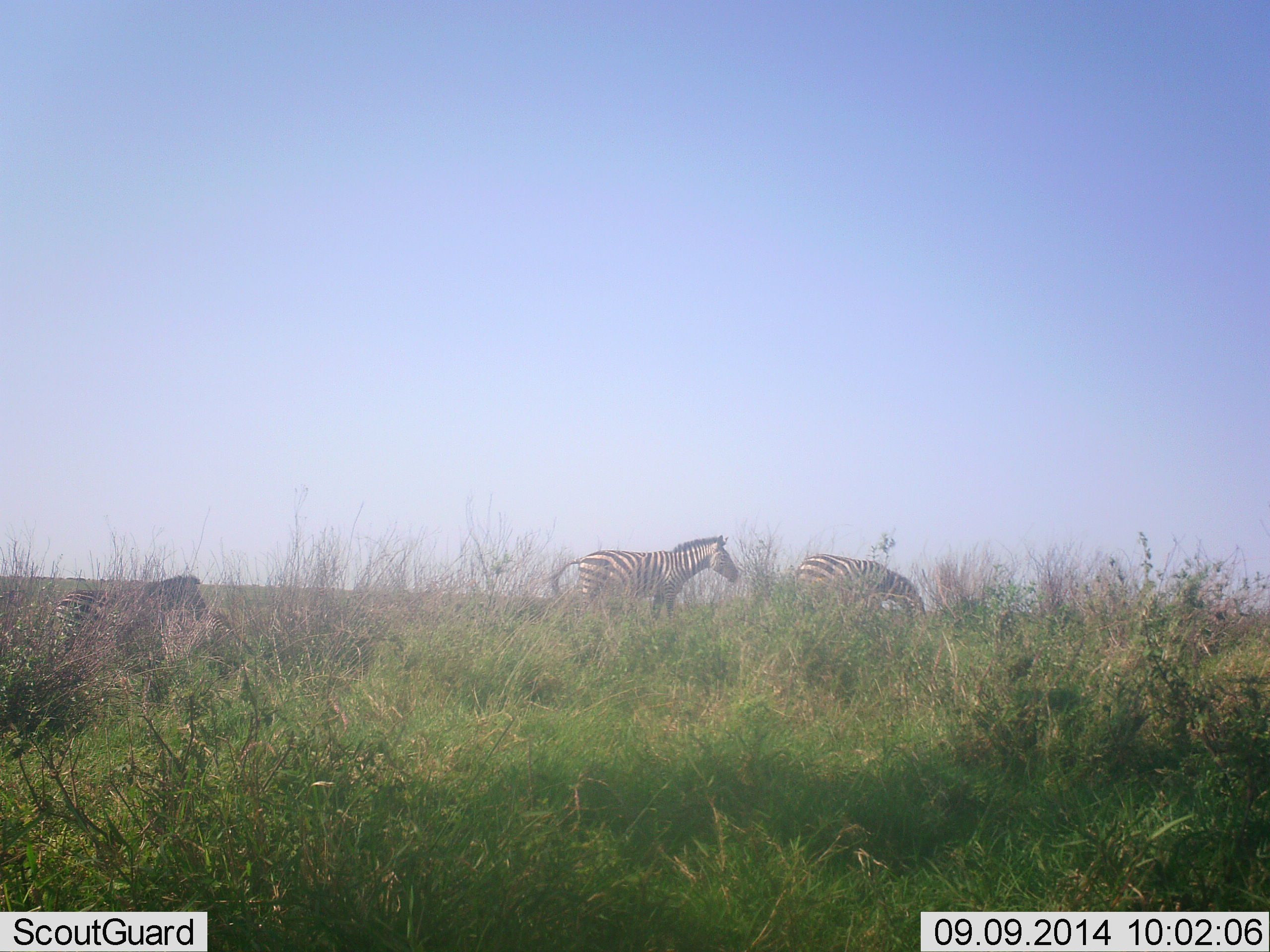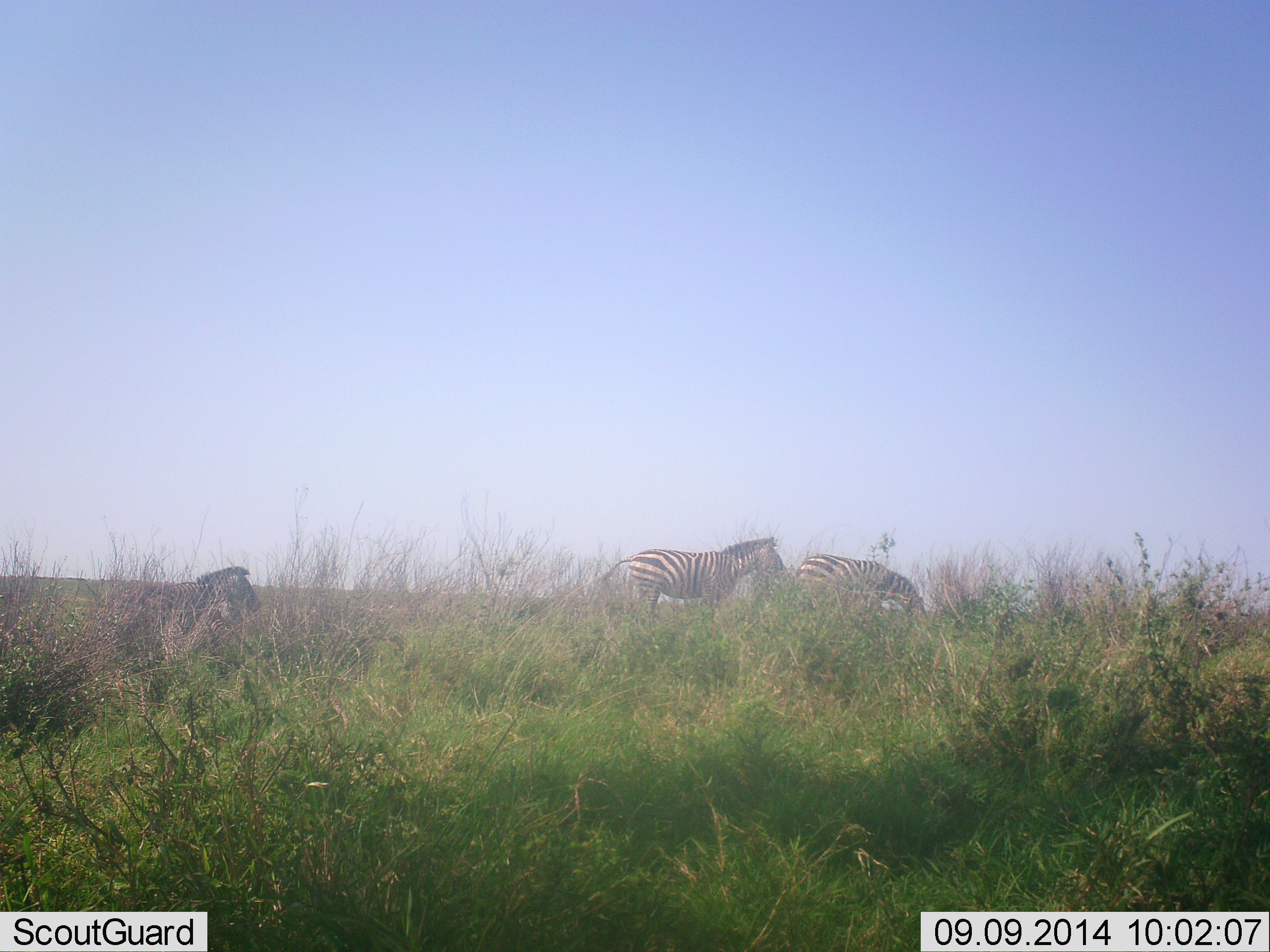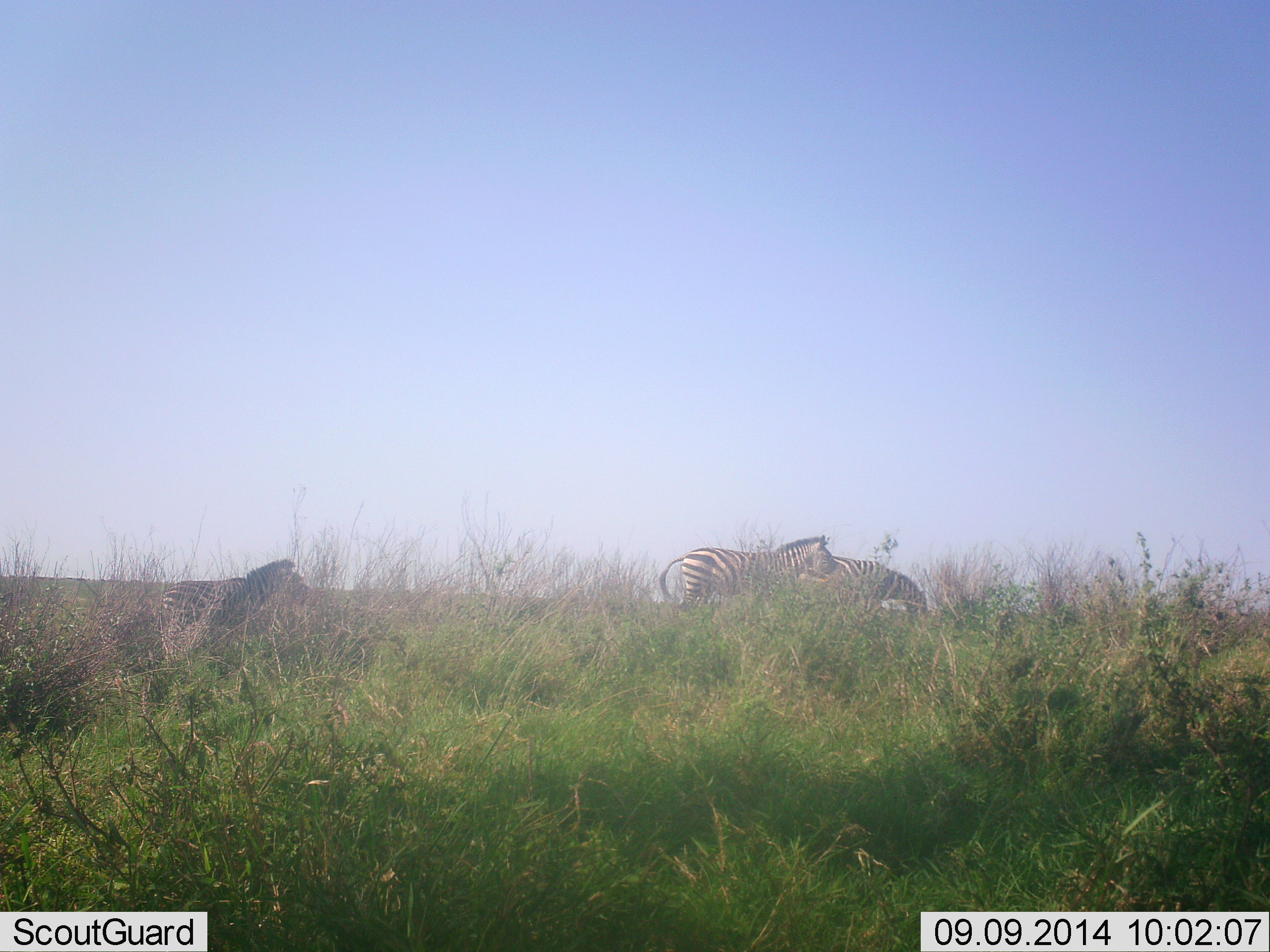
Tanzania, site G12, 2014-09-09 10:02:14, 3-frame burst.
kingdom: Animalia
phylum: Chordata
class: Mammalia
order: Perissodactyla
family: Equidae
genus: Equus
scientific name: Equus quagga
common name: plains zebra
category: zebra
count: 3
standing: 40%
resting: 10%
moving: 50%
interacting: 10%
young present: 10%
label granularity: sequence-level